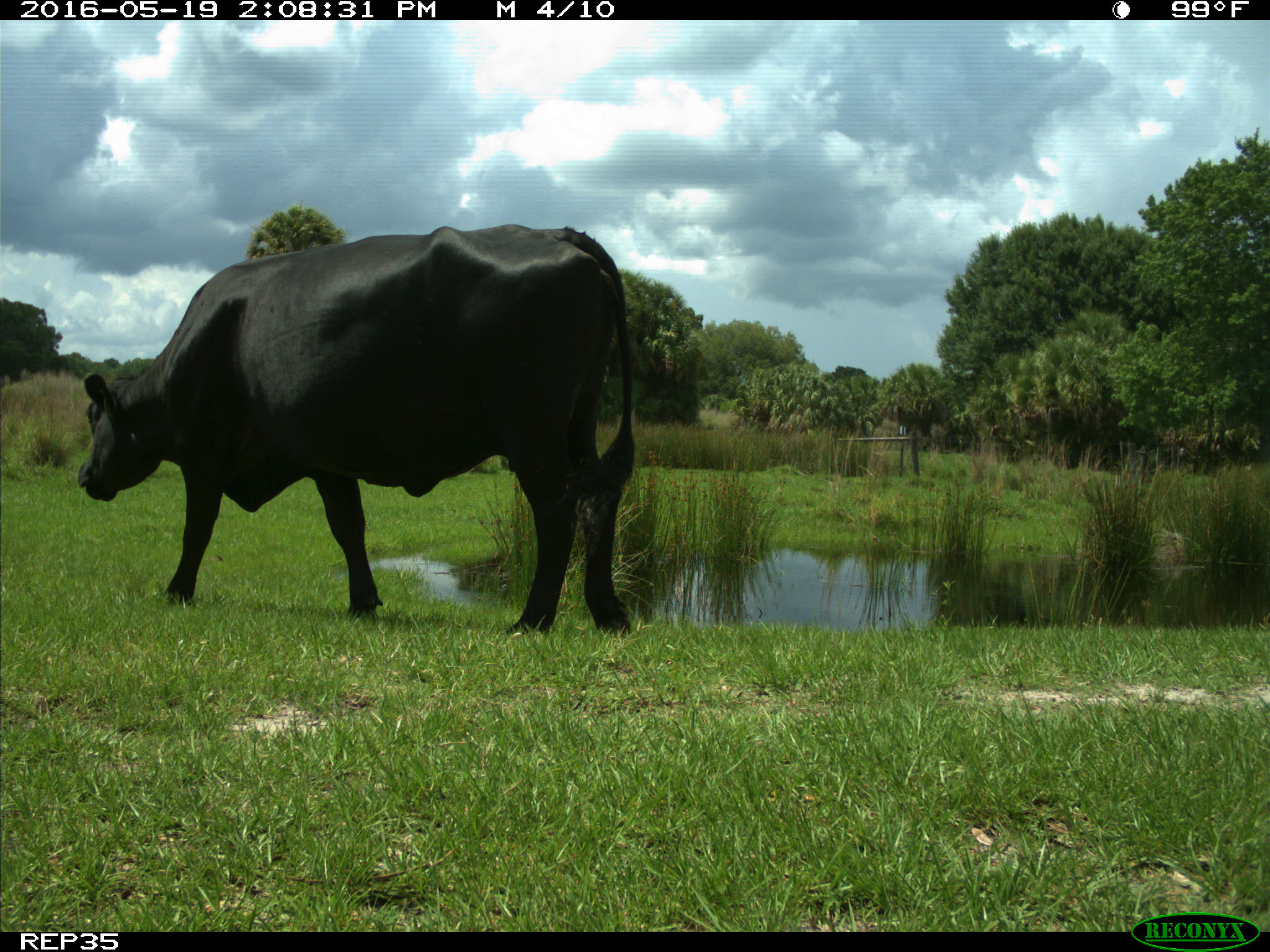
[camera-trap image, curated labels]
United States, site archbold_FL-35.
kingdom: Animalia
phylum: Chordata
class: Mammalia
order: Artiodactyla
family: Bovidae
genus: Bos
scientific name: Bos taurus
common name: domestic cow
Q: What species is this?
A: Bos taurus (domestic cow).